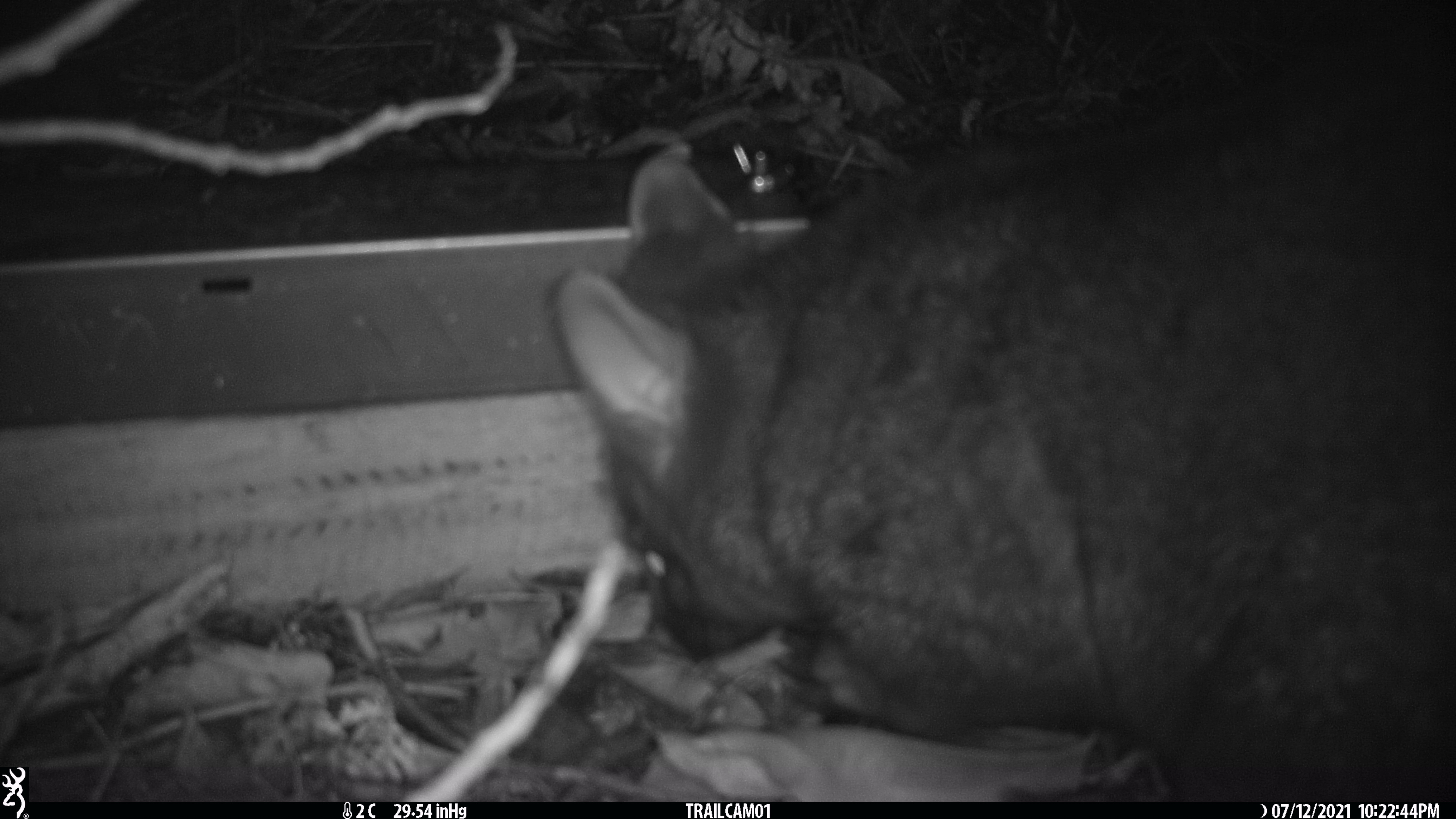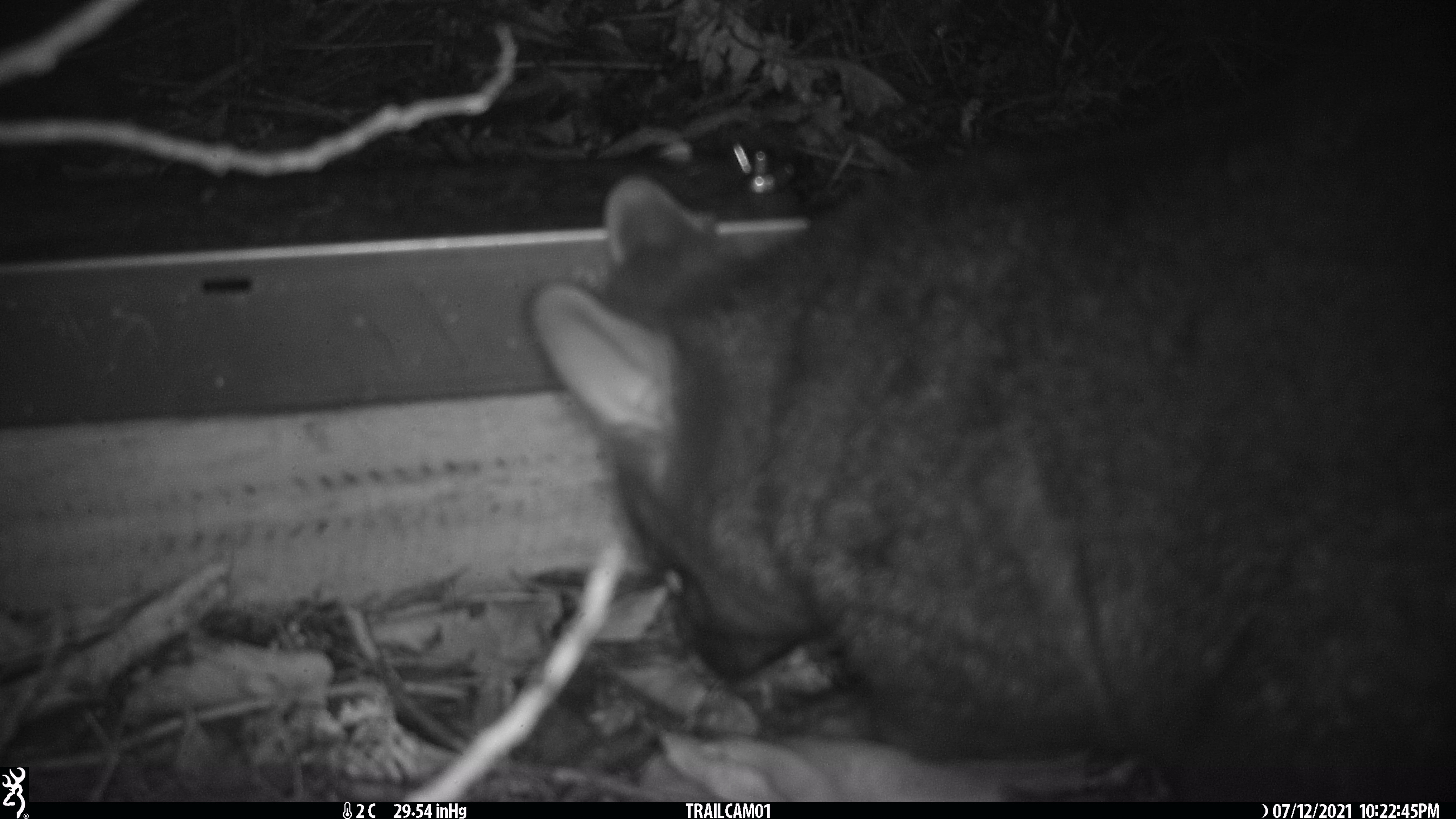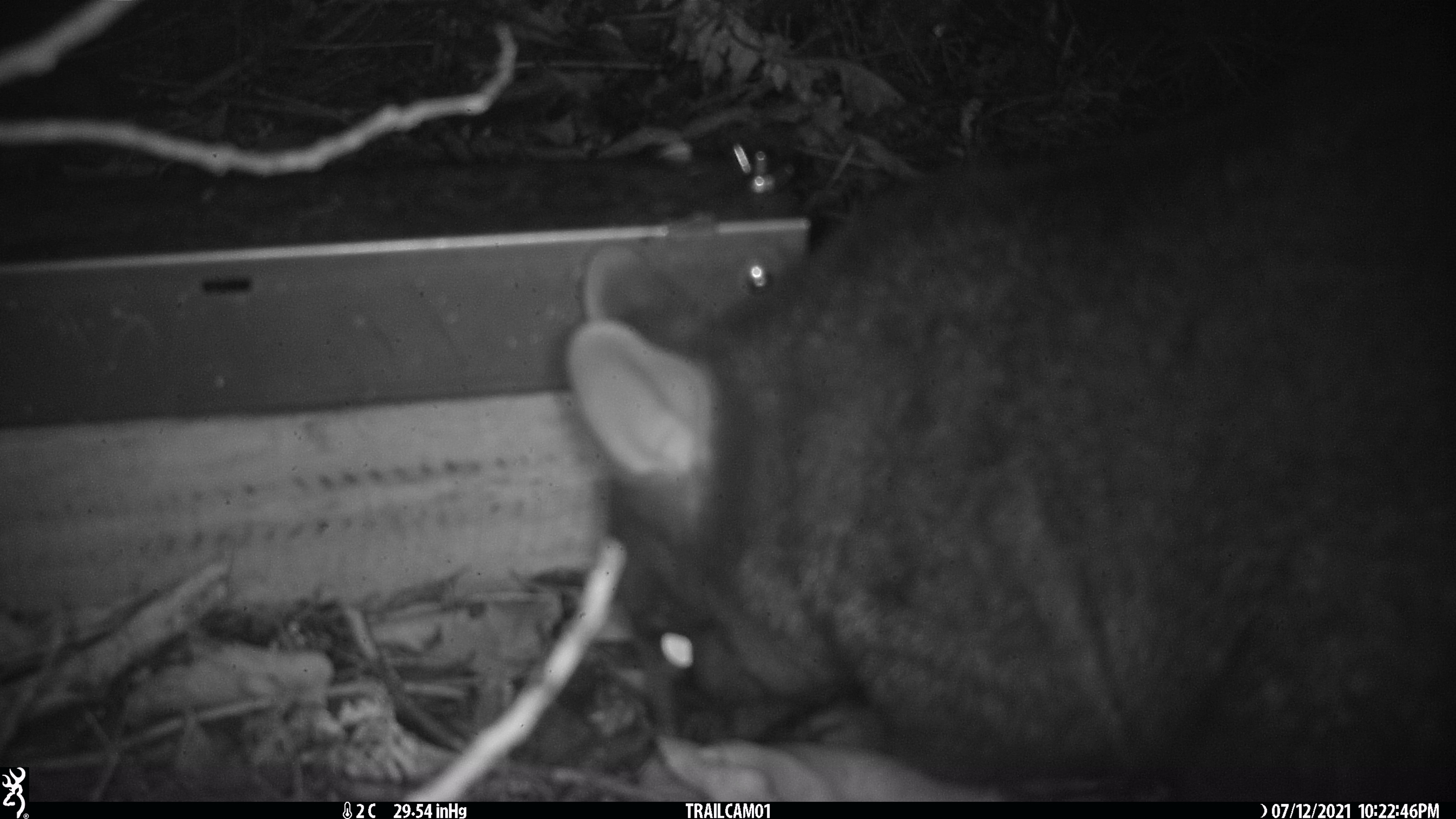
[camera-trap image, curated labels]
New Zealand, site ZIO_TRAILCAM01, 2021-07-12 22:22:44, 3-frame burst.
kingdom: Animalia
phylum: Chordata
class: Mammalia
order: Diprotodontia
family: Phalangeridae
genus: Trichosurus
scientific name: Trichosurus vulpecula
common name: common brushtail possum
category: possum